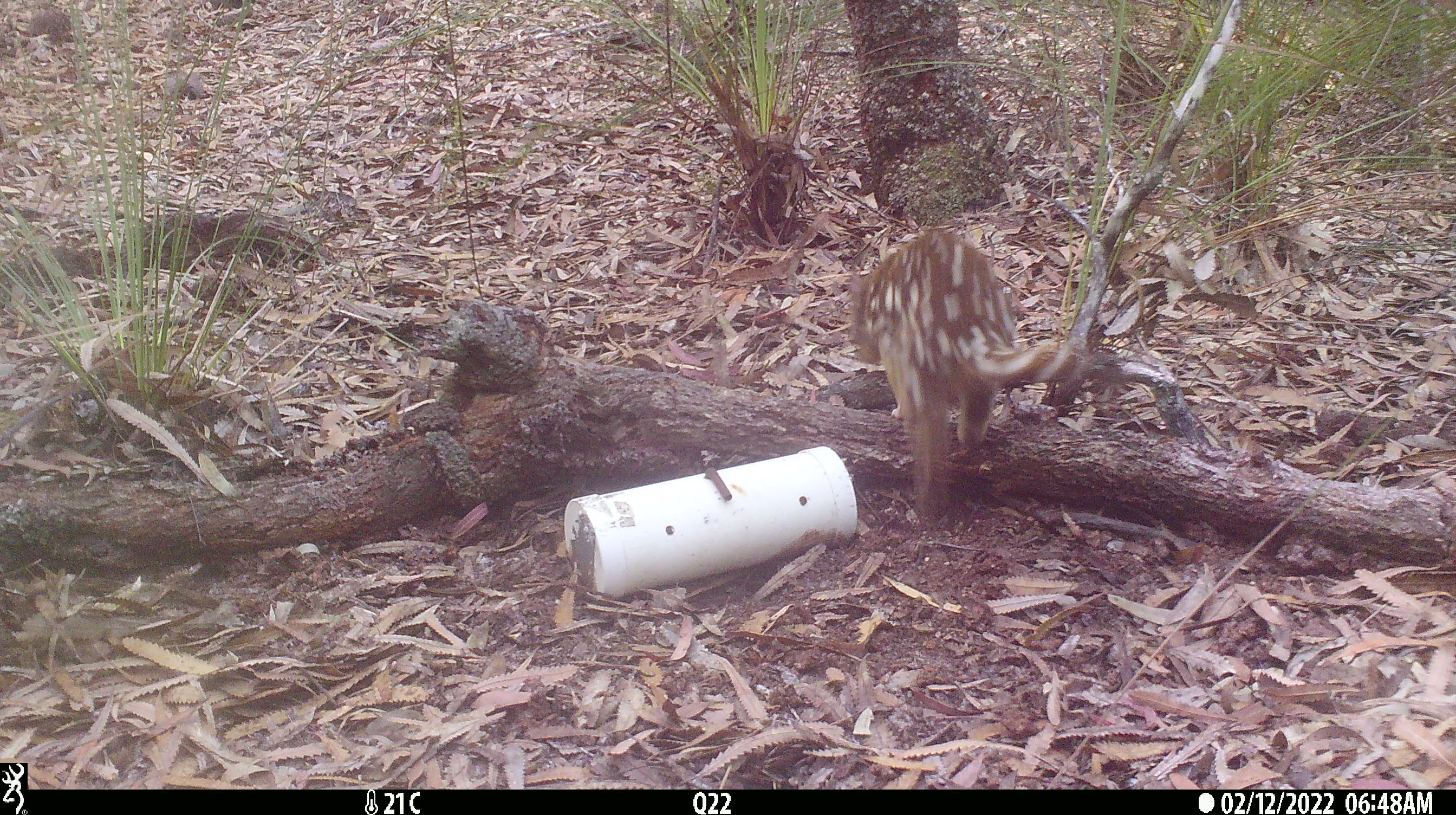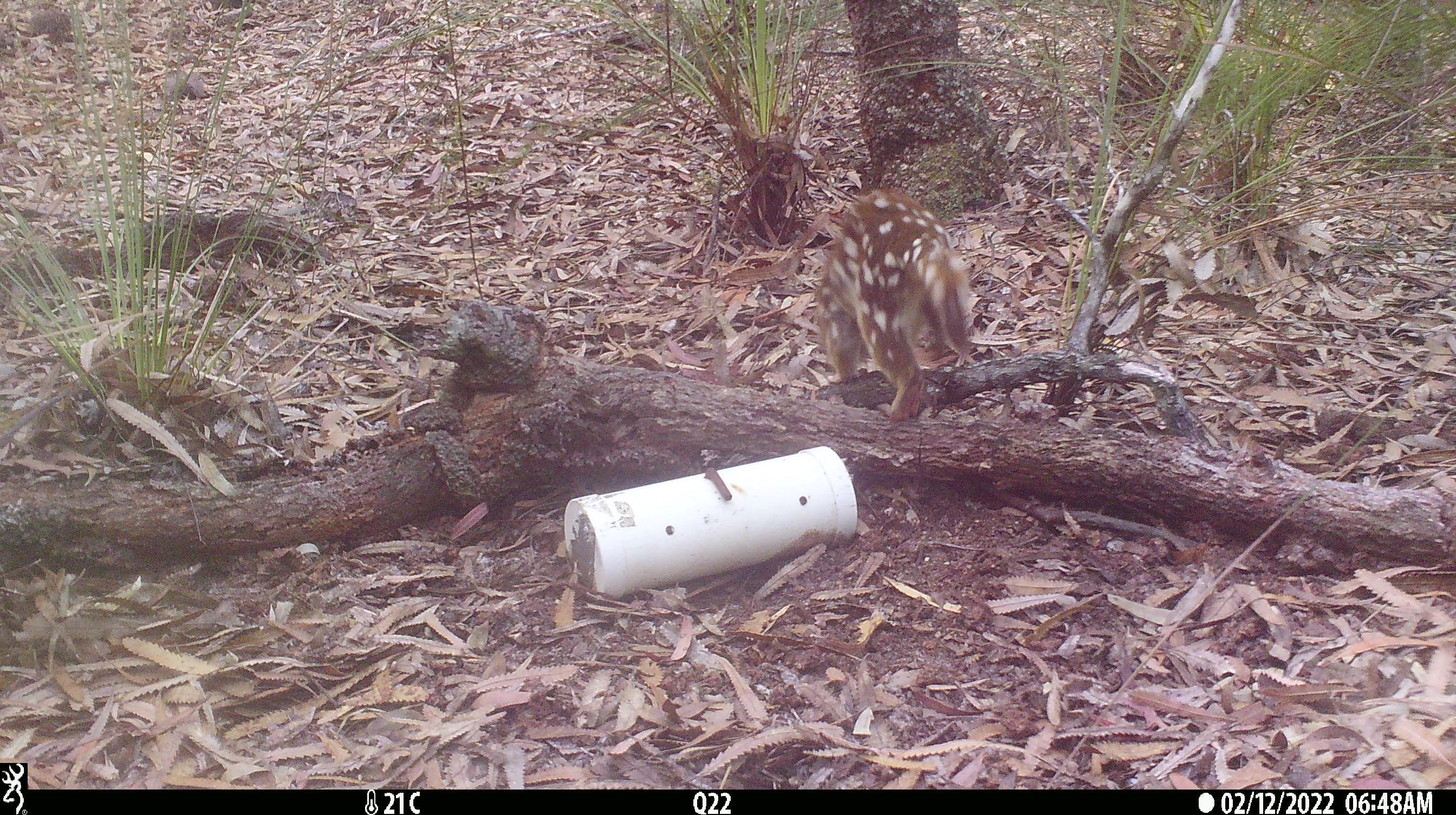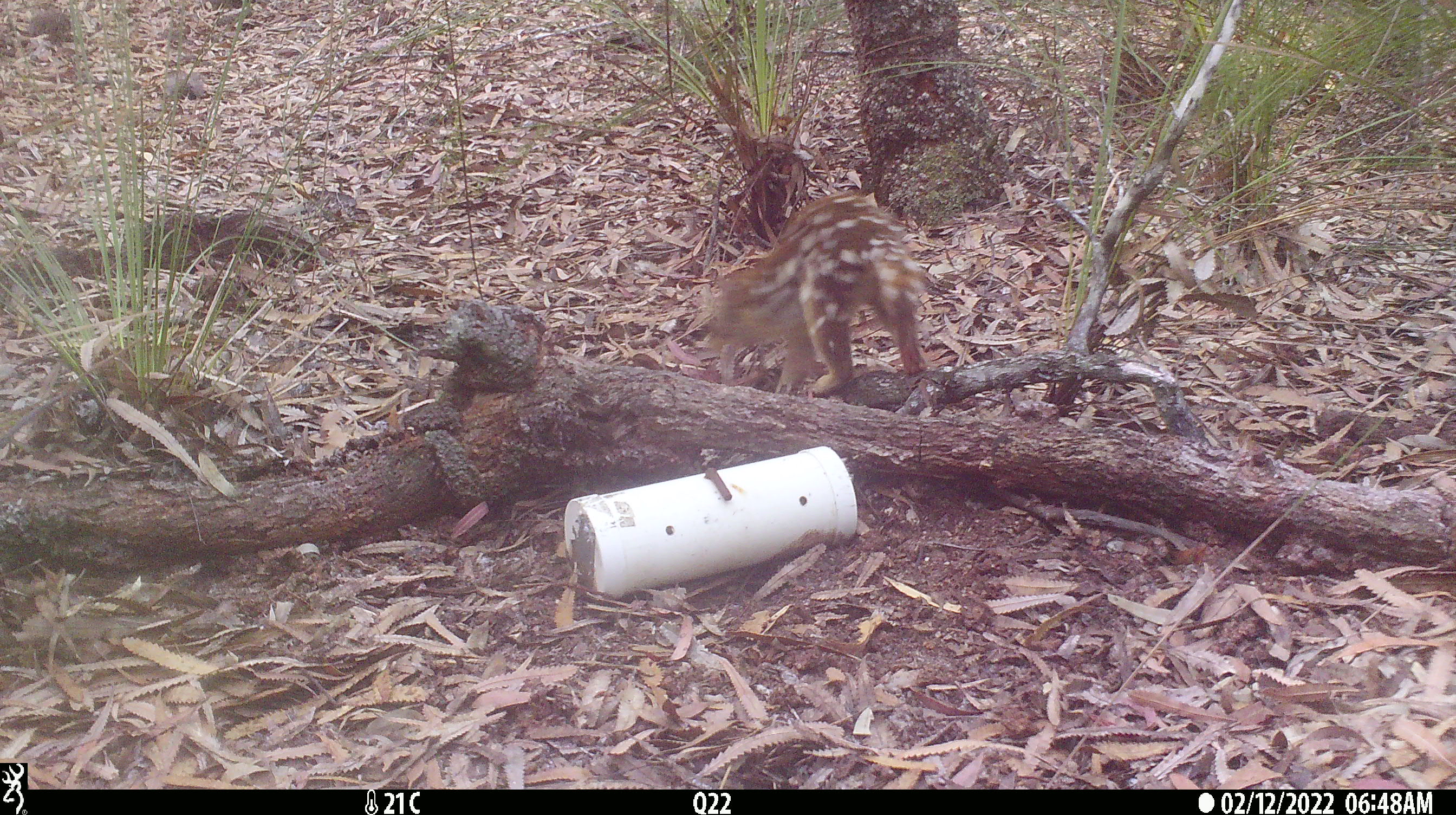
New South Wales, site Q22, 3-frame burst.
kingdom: Animalia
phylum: Chordata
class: Mammalia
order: Dasyuromorphia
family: Dasyuridae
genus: Dasyurus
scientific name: Dasyurus maculatus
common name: spotted-tailed quoll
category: quoll